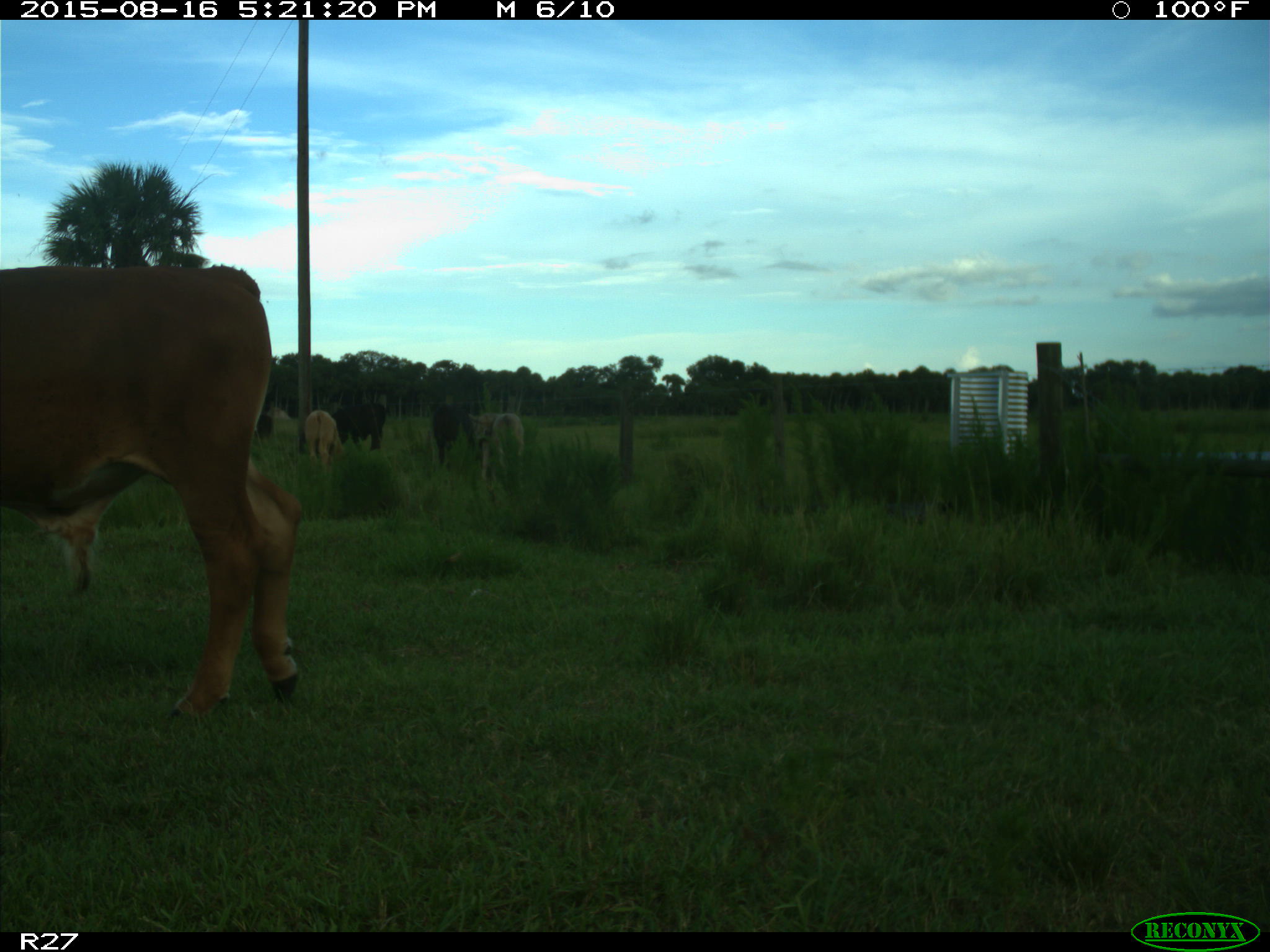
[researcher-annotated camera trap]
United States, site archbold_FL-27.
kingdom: Animalia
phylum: Chordata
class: Mammalia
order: Artiodactyla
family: Bovidae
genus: Bos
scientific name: Bos taurus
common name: domestic cow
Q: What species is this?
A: Bos taurus (domestic cow).